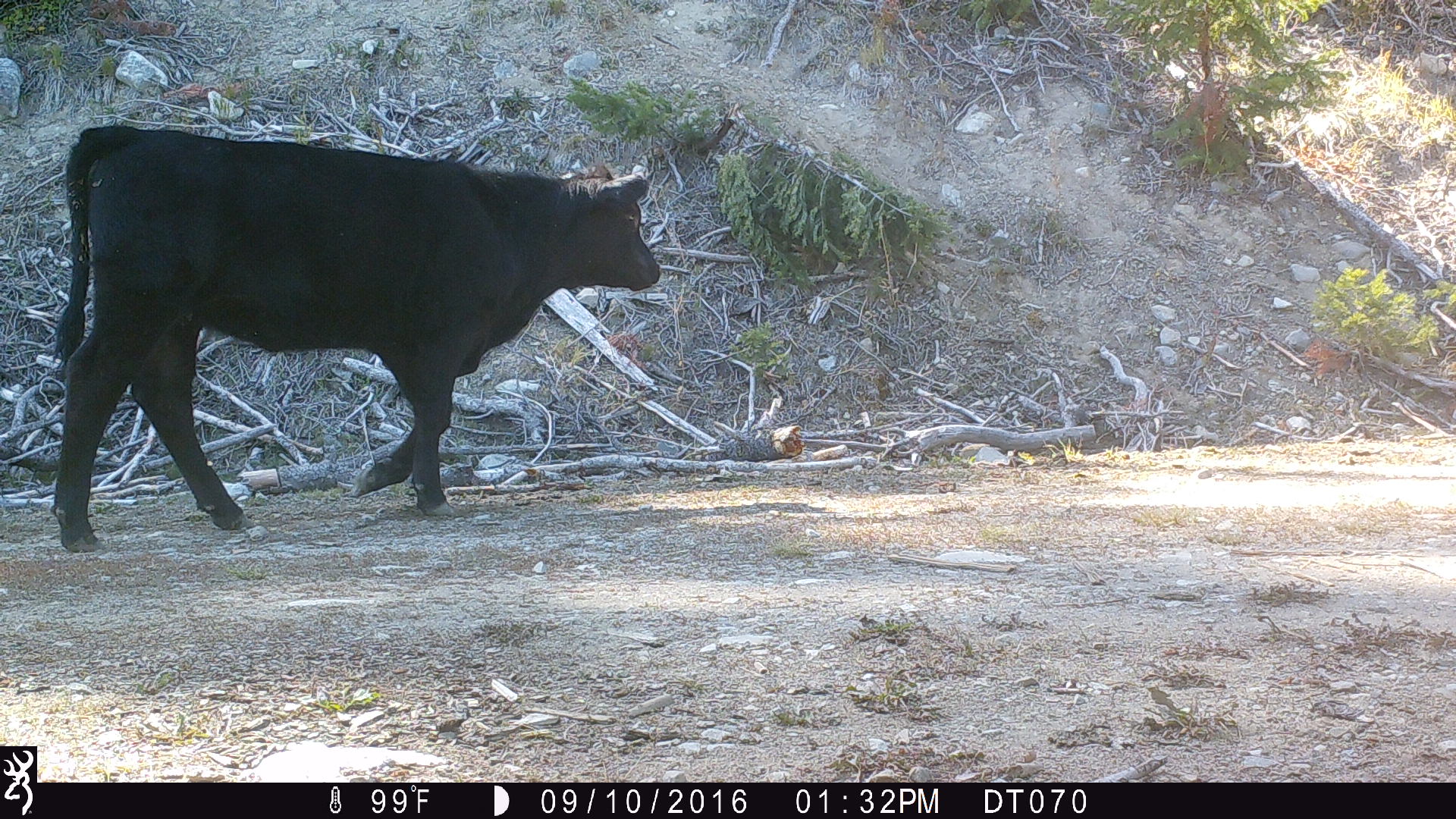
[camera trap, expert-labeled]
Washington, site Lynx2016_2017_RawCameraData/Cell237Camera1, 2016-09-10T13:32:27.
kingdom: Animalia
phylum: Chordata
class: Mammalia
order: Artiodactyla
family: Bovidae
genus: Bos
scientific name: Bos taurus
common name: domestic cattle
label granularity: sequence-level